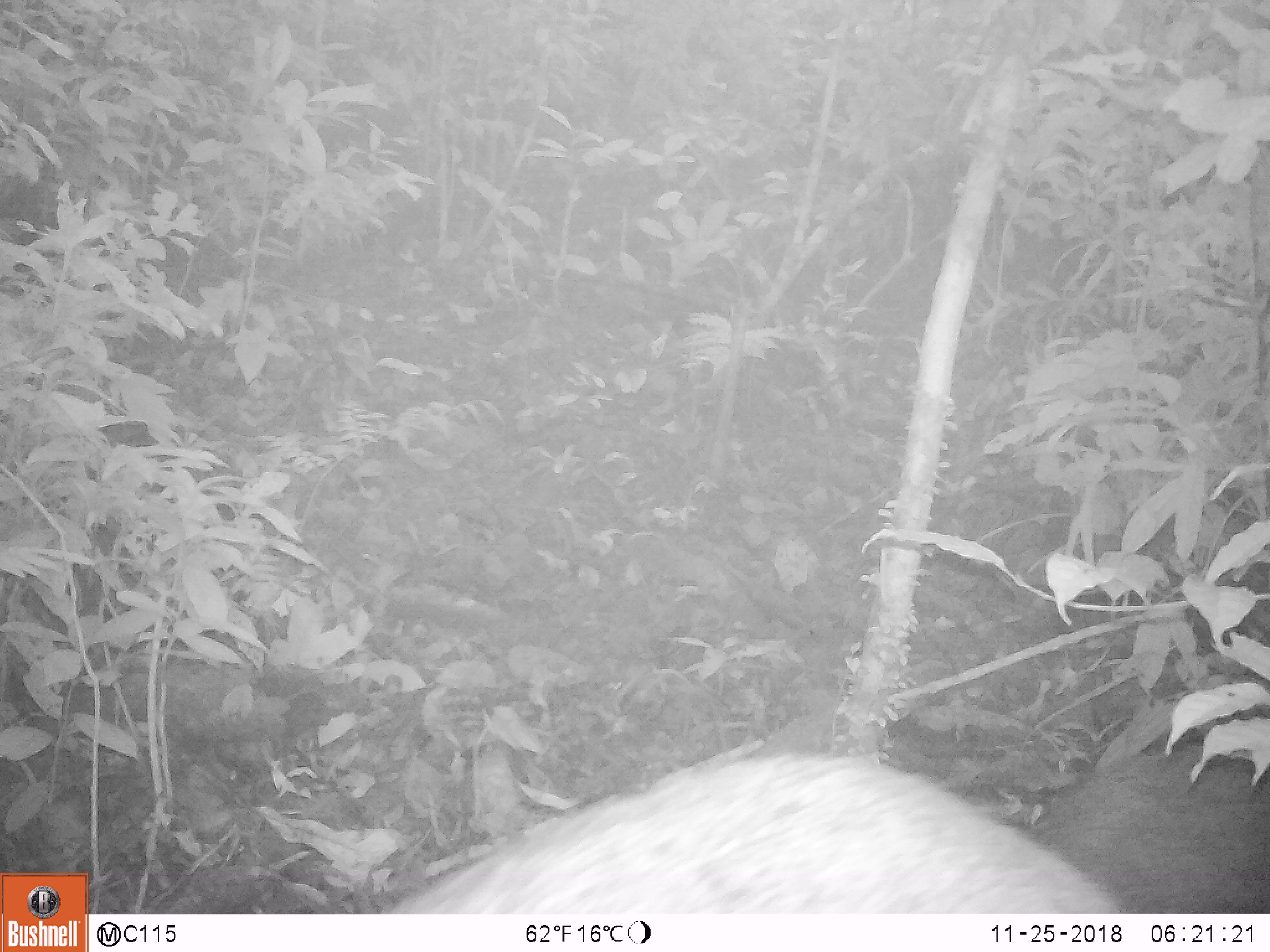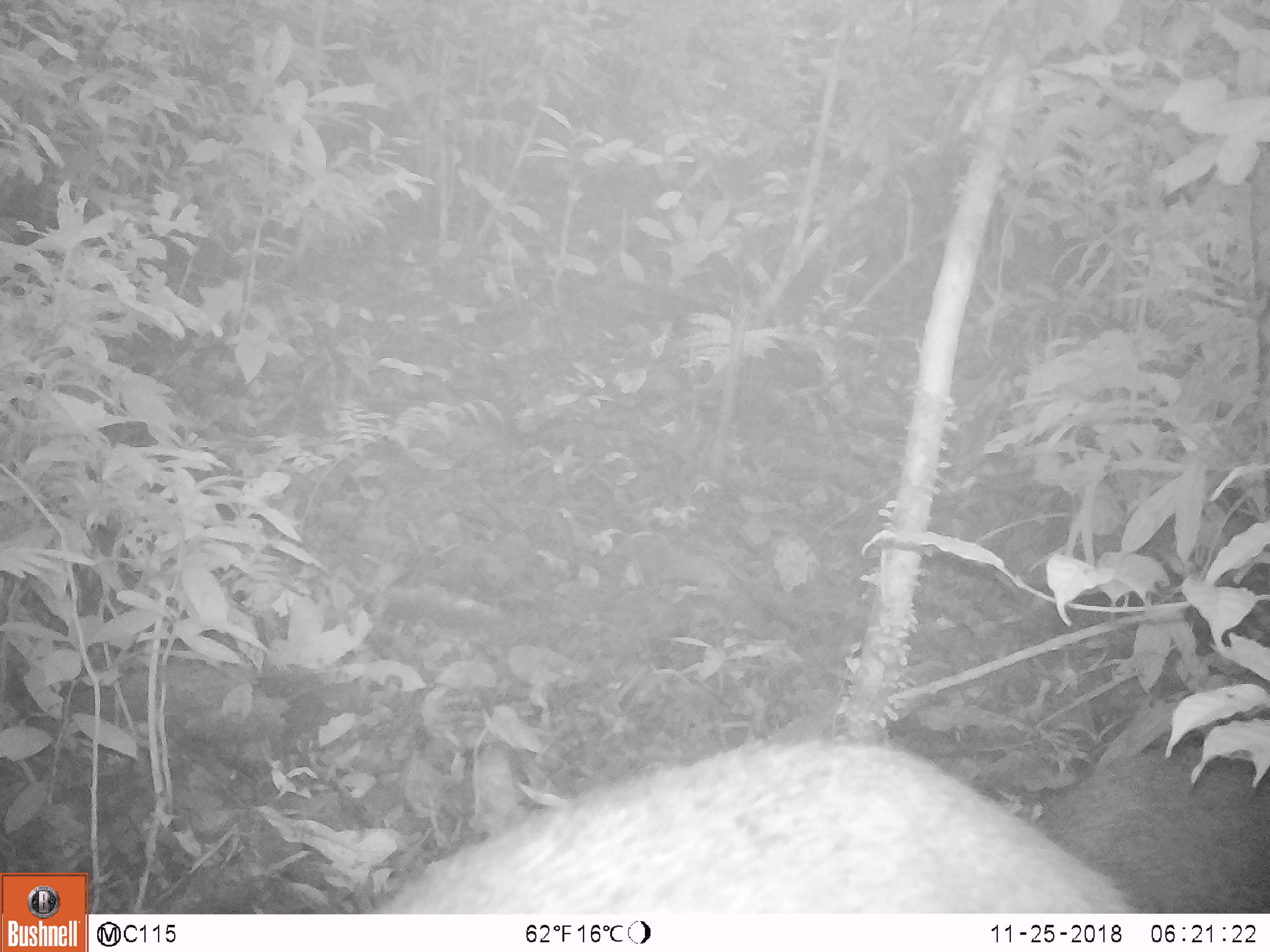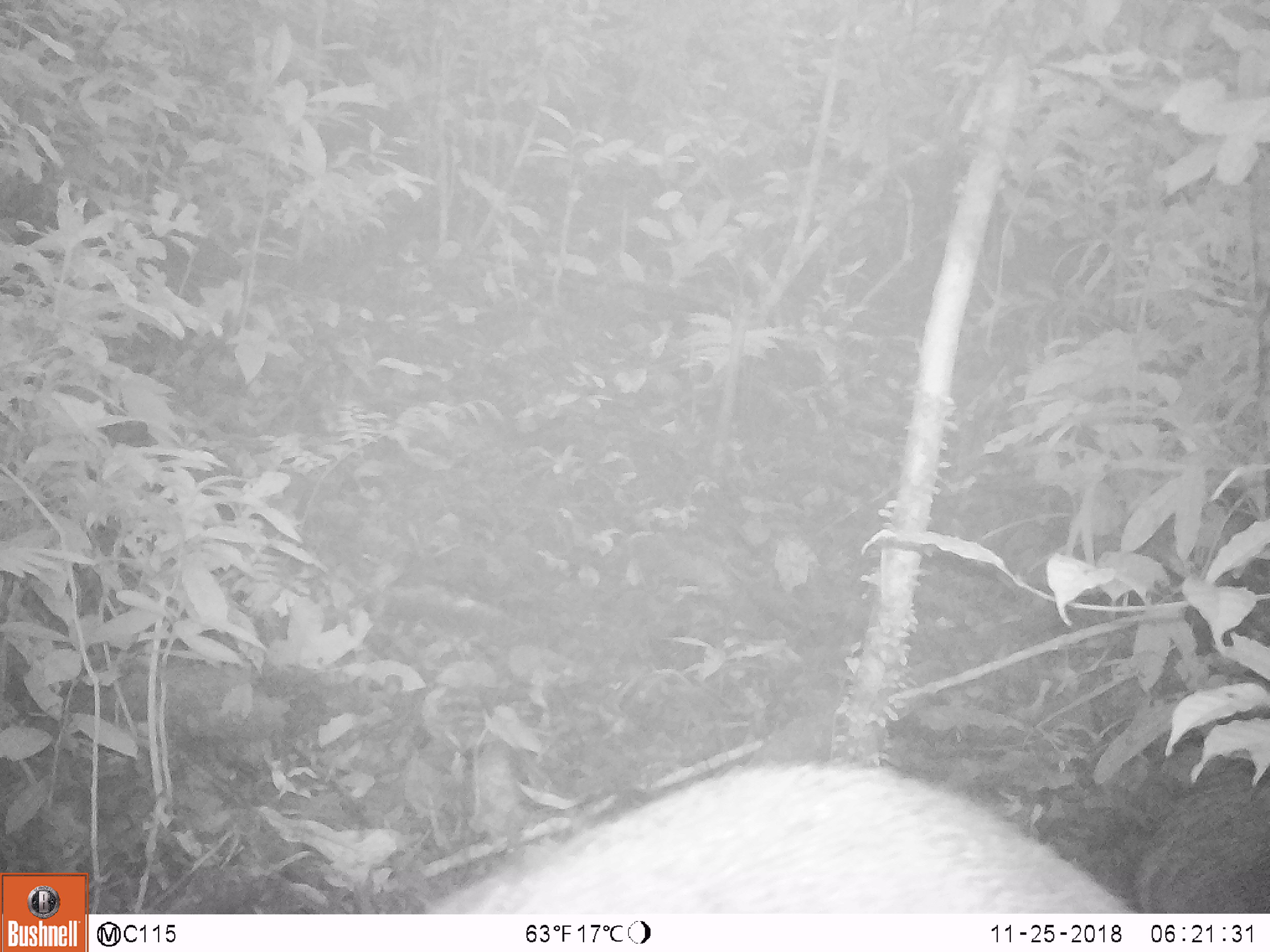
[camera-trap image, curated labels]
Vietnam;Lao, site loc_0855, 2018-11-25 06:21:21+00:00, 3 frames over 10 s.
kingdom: Animalia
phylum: Chordata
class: Mammalia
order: Artiodactyla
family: Suidae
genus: Sus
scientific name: Sus scrofa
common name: eurasian wild pig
Eurasian wild pig (Sus scrofa). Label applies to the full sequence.